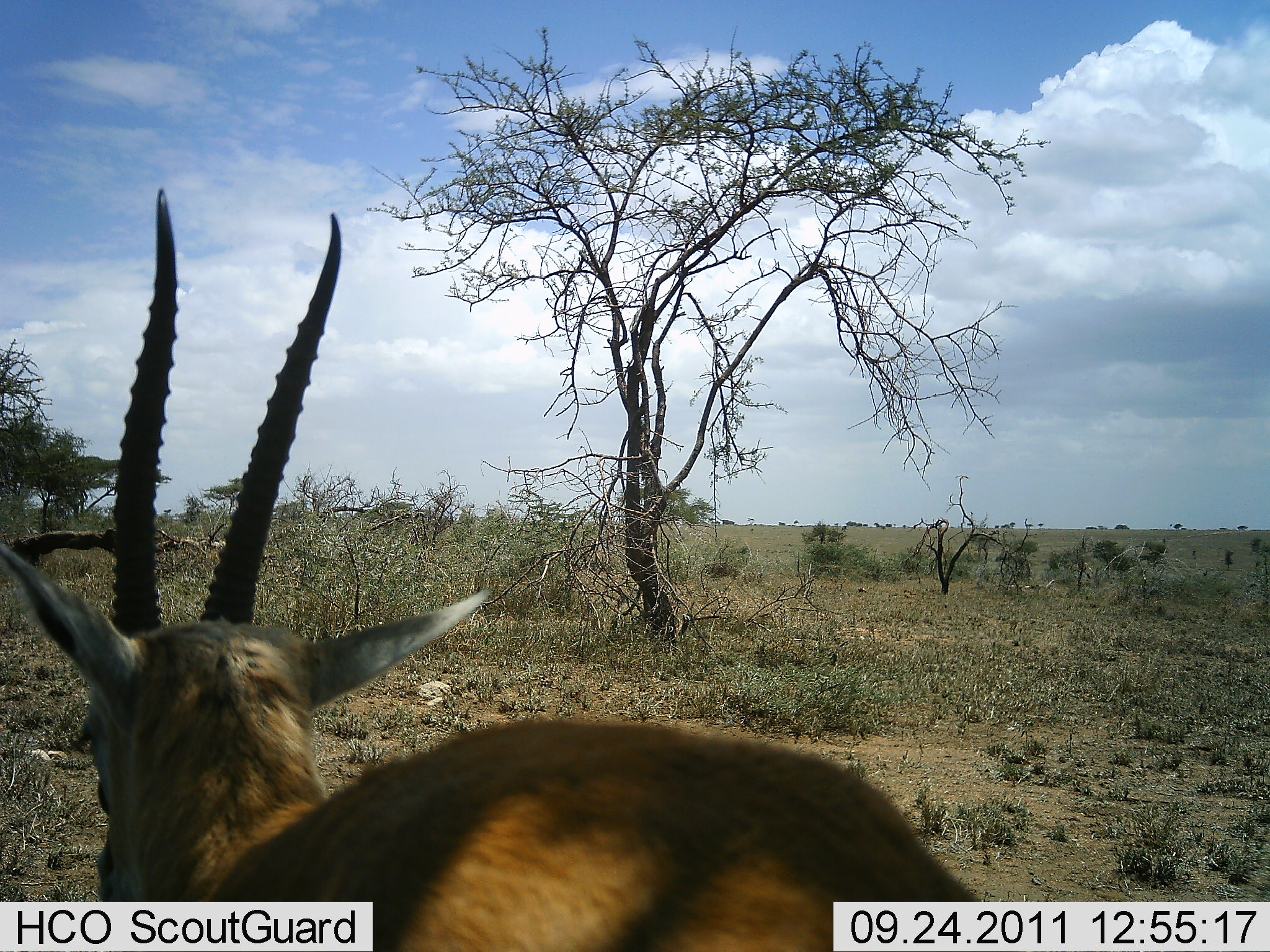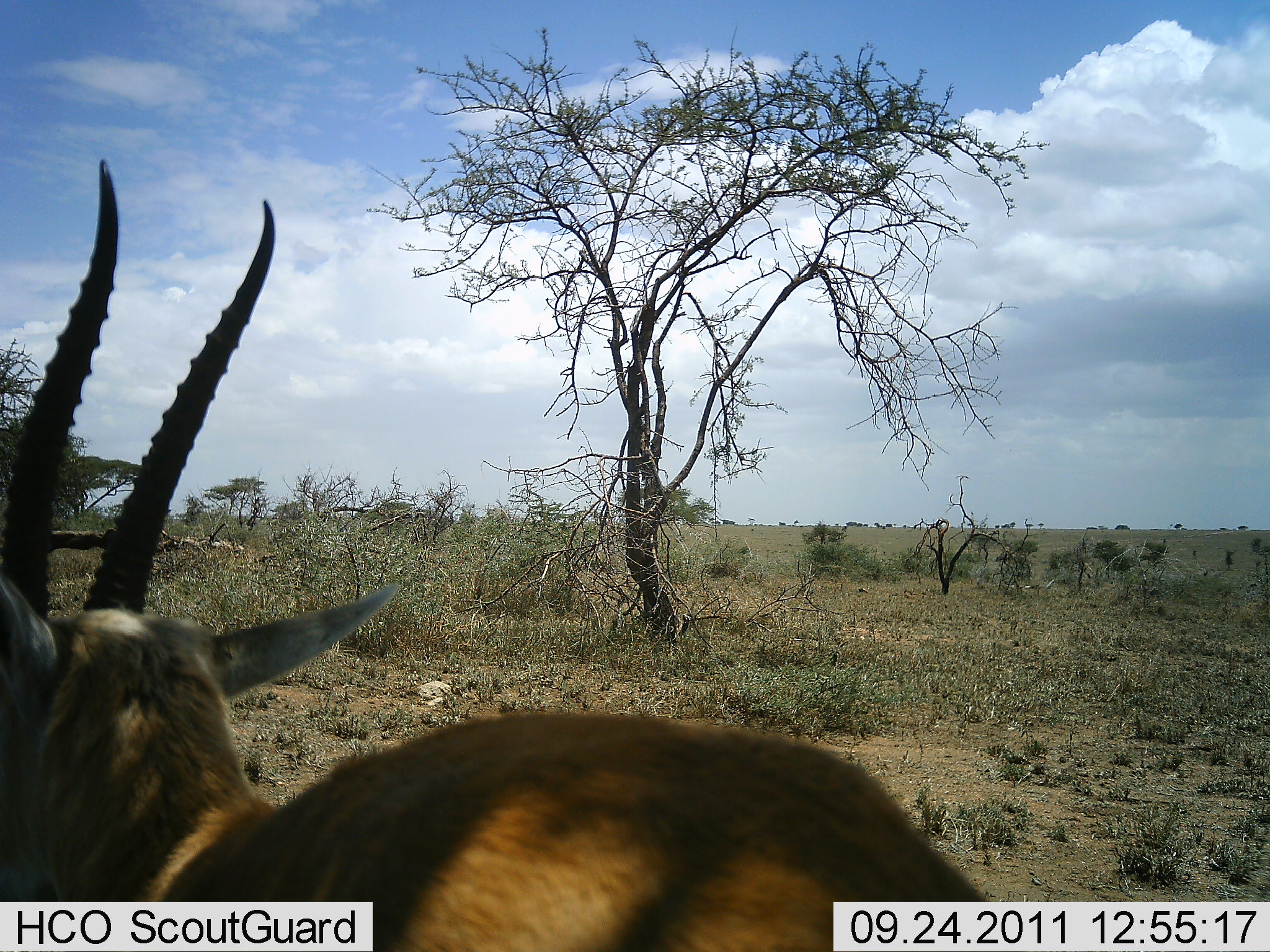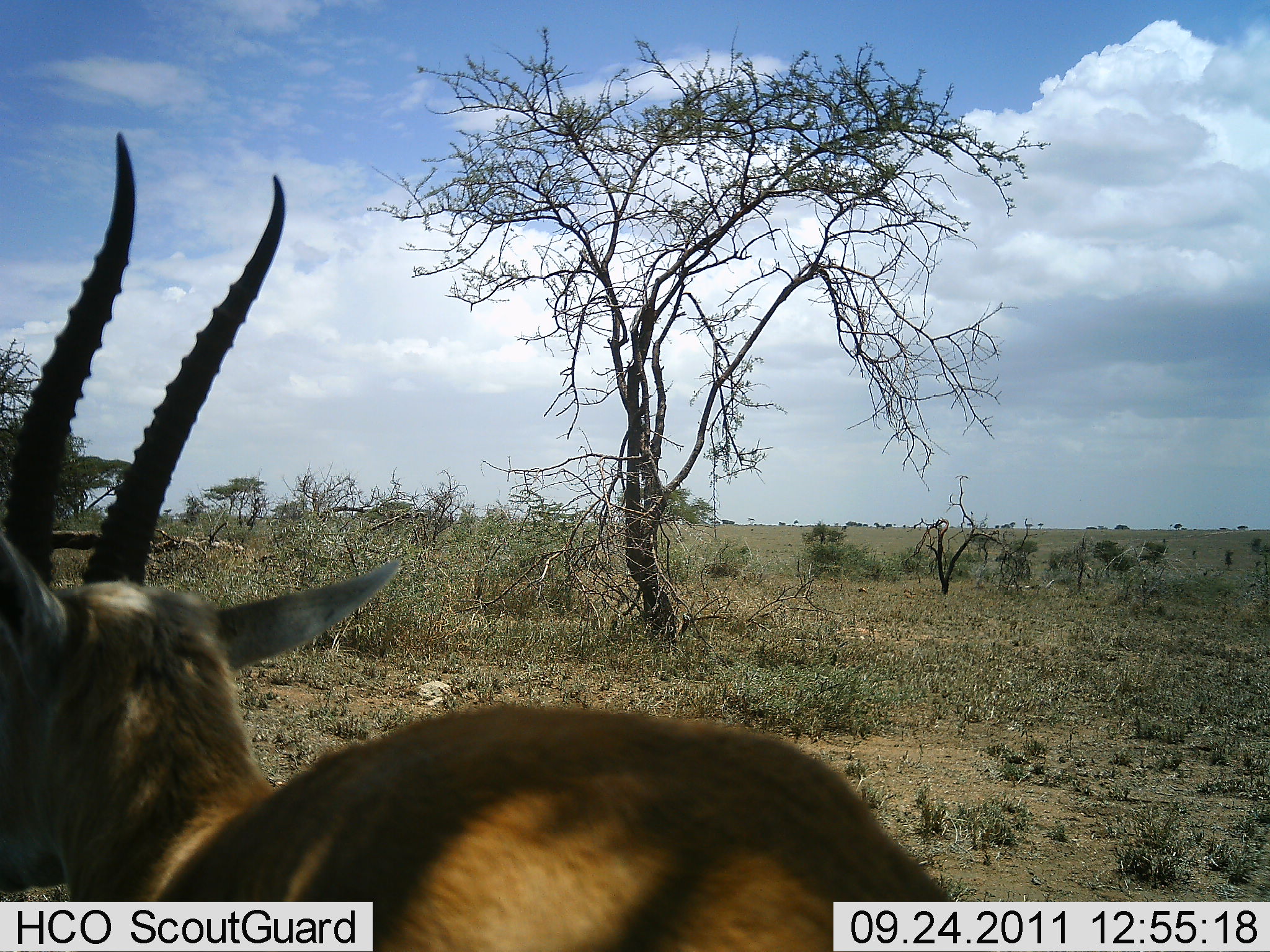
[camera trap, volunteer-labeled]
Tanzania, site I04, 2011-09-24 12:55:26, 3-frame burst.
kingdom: Animalia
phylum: Chordata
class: Mammalia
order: Artiodactyla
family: Bovidae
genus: Eudorcas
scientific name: Eudorcas thomsonii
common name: thomson's gazelle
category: gazellethomsons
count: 1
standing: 83%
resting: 8%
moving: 8%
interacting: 0%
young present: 0%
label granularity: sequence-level